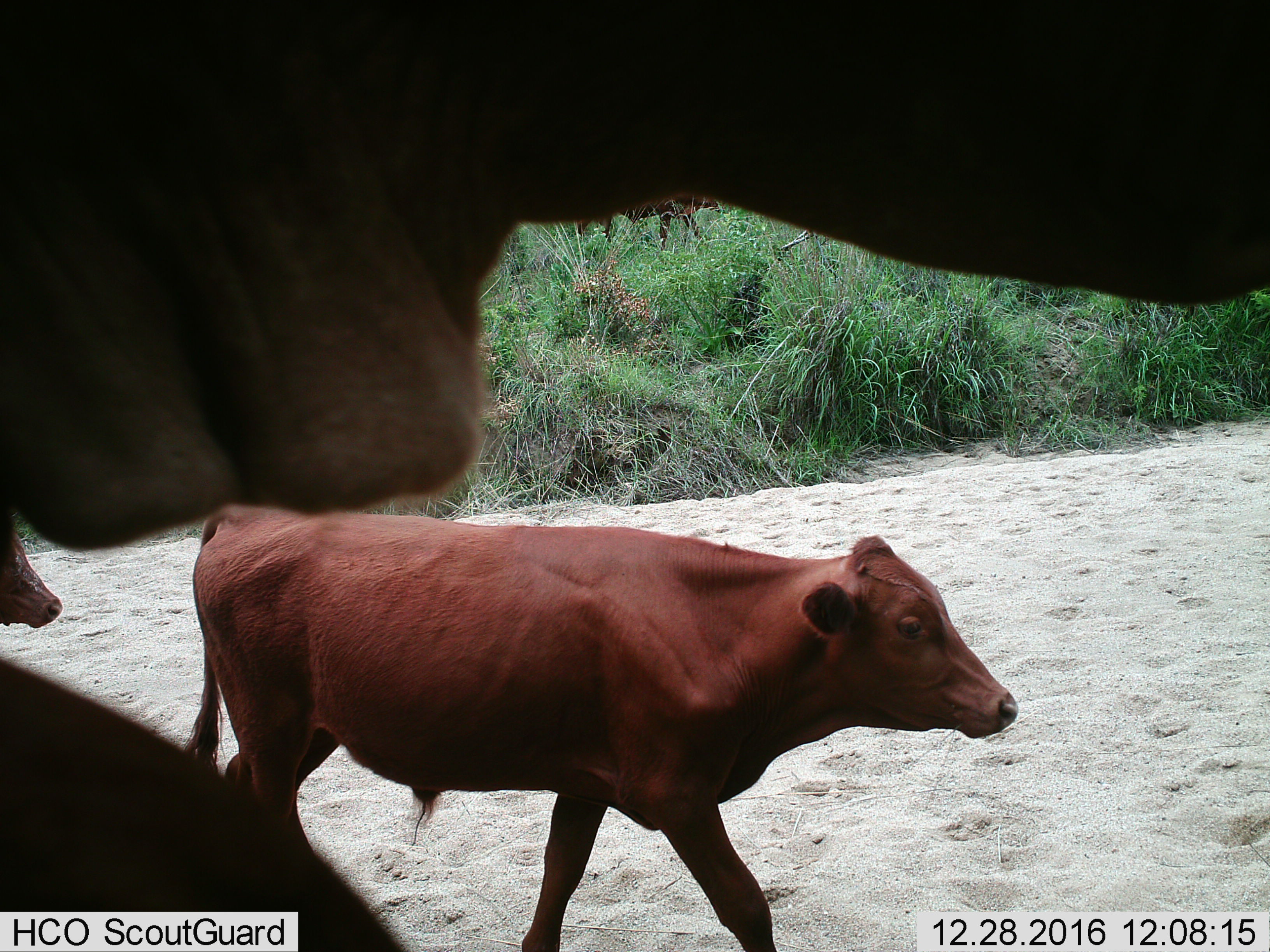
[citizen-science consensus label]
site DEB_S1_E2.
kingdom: Animalia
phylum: Chordata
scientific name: Vertebrata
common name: domestic animal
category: domesticanimal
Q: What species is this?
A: Domesticanimal (domestic animal) (Vertebrata).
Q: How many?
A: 3.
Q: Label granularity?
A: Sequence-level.